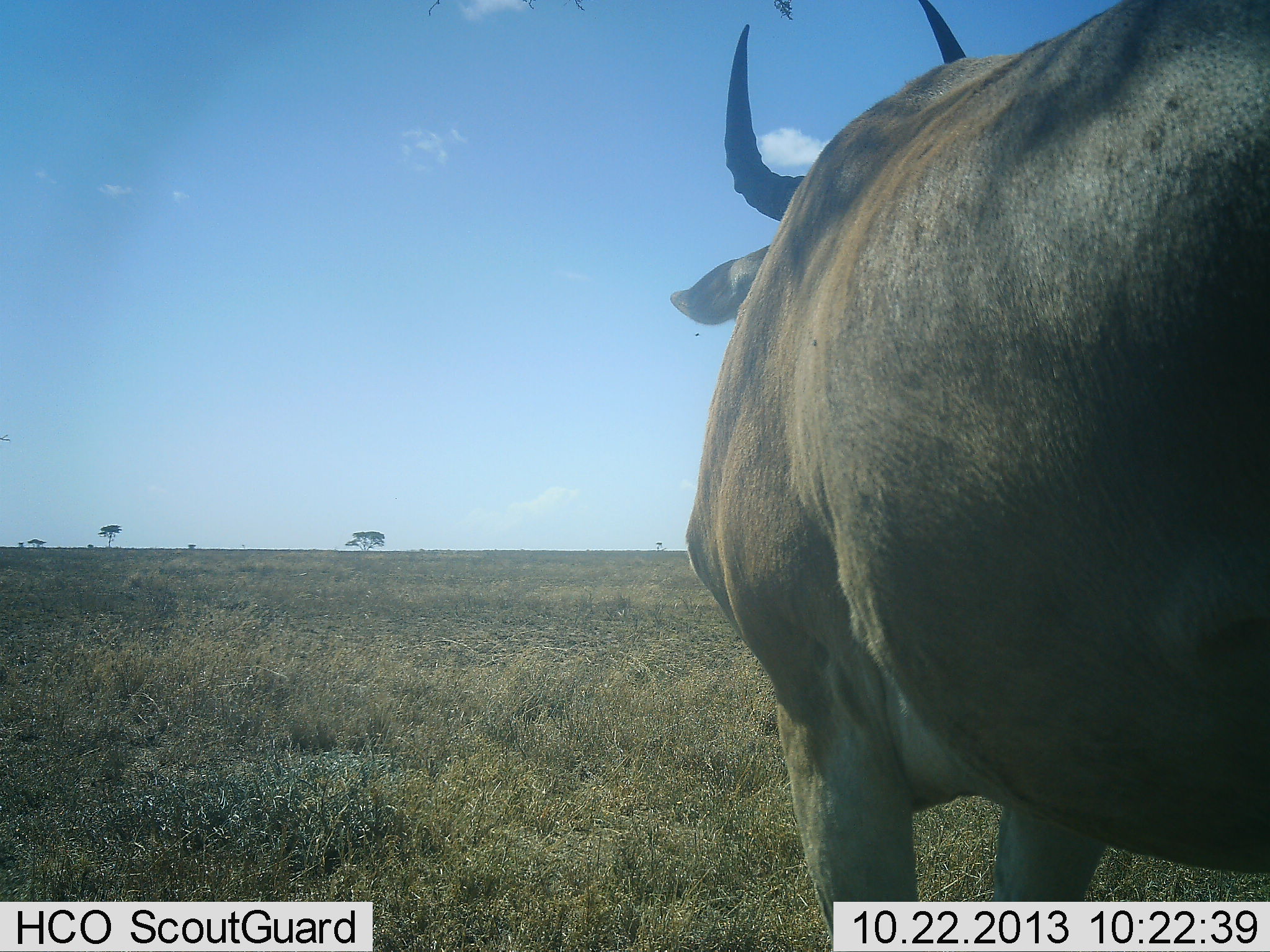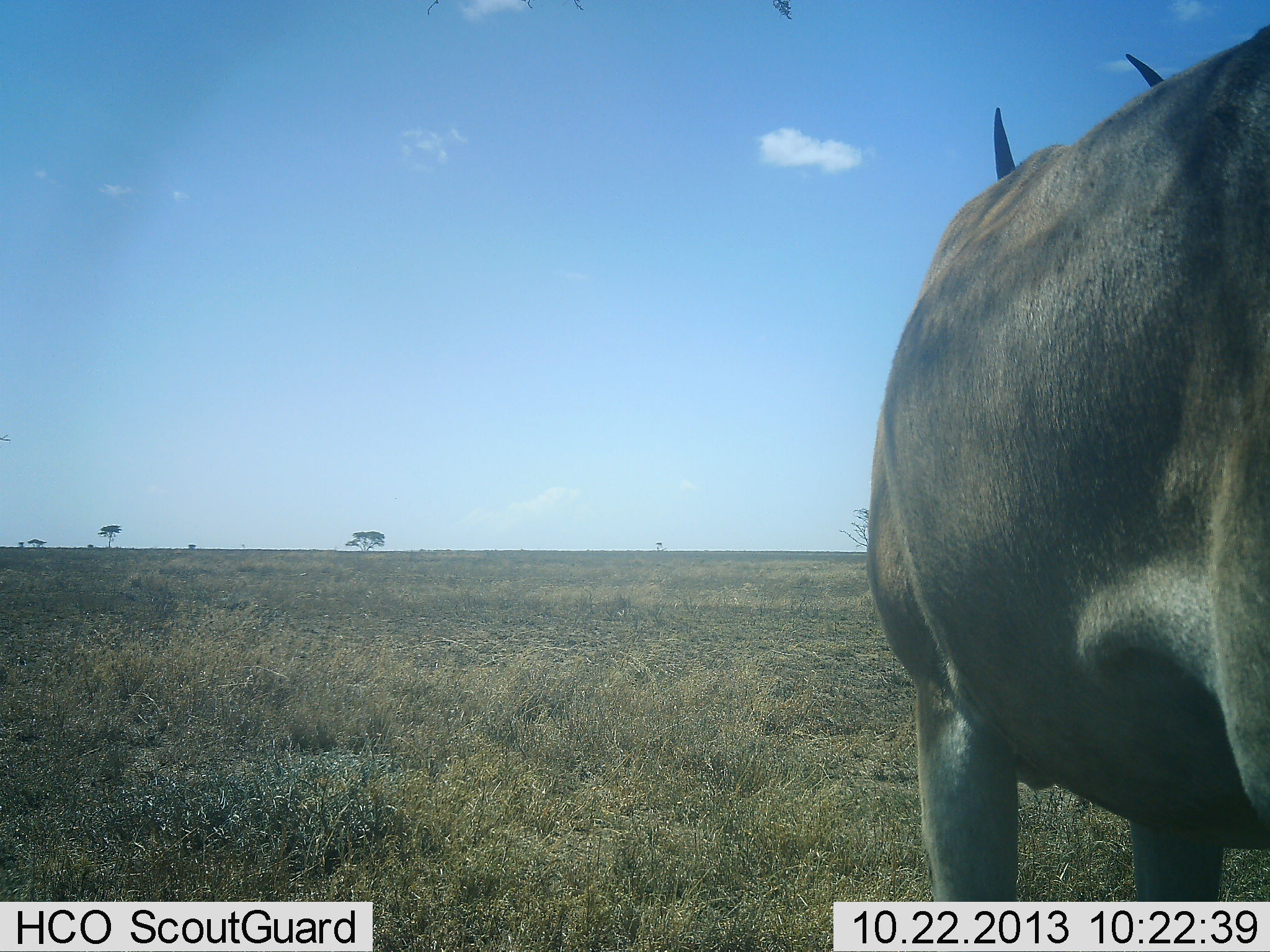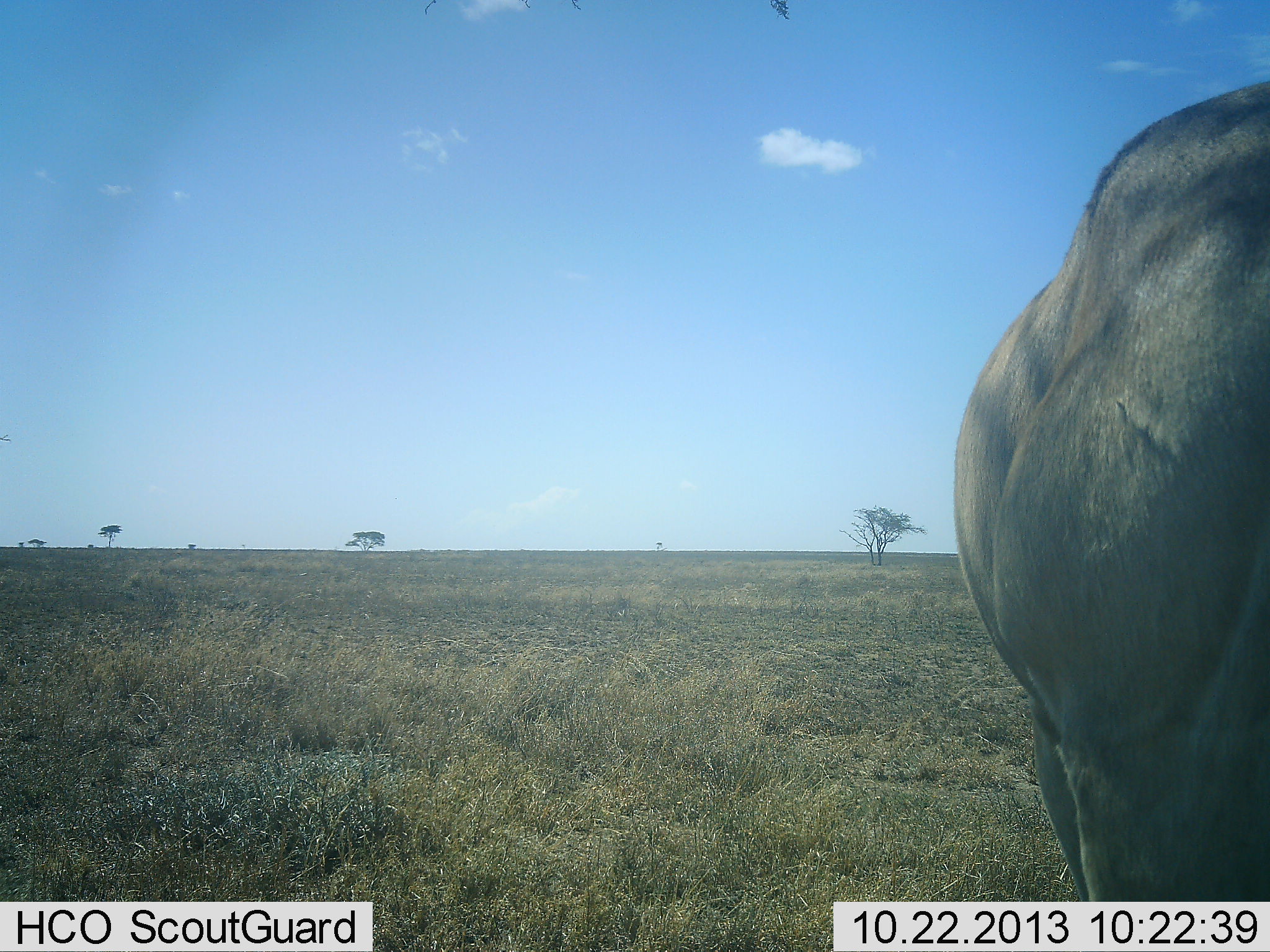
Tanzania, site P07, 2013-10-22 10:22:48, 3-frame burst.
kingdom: Animalia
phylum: Chordata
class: Mammalia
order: Artiodactyla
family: Bovidae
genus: Alcelaphus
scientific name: Alcelaphus buselaphus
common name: hartebeest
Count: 1.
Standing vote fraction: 65%.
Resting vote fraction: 0%.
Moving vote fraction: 35%.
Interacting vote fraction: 0%.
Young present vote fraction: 0%.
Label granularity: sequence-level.